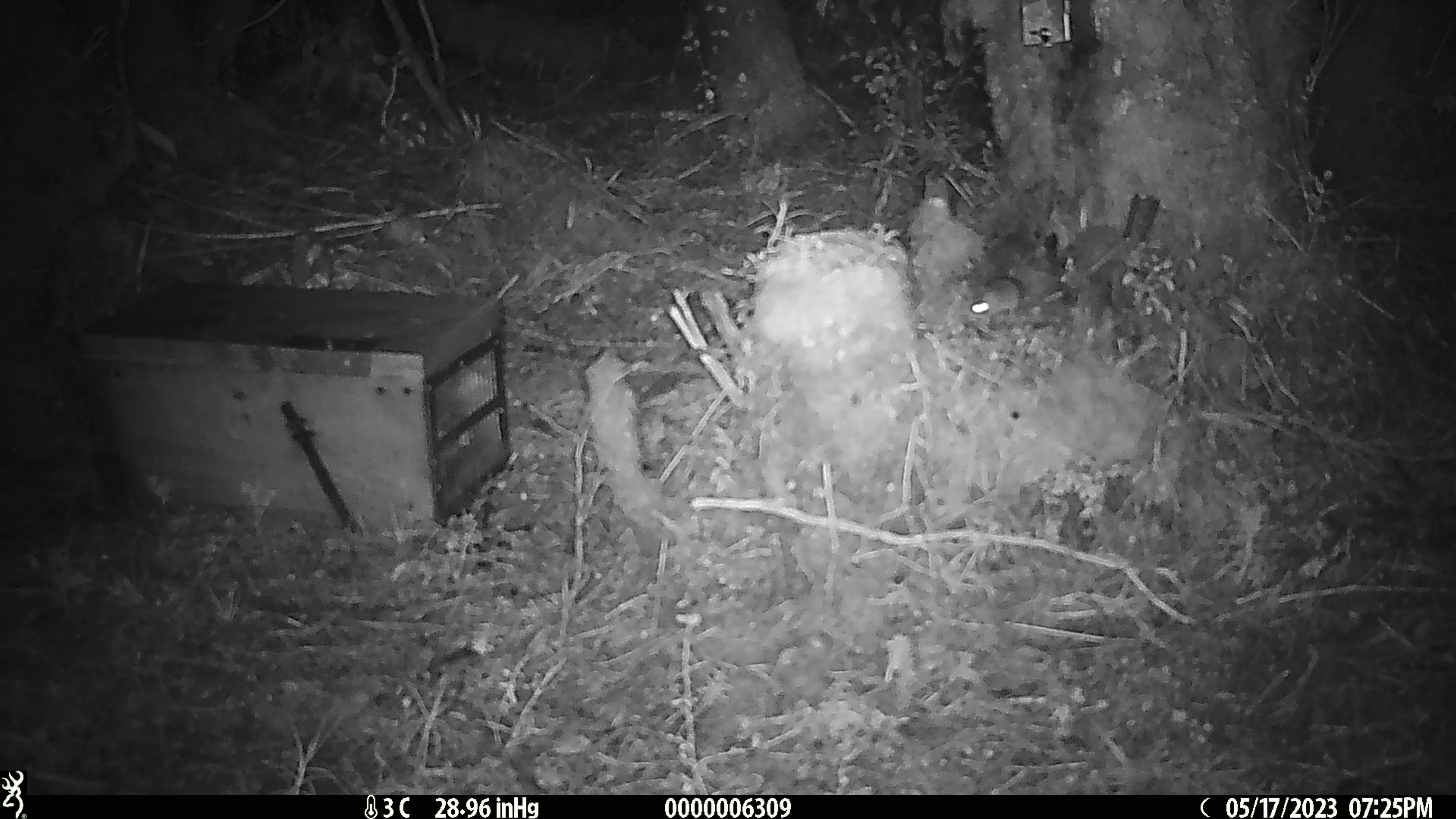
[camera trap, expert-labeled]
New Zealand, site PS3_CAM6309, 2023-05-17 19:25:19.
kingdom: Animalia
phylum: Chordata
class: Mammalia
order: Rodentia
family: Muridae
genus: Mus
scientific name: Mus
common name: mouse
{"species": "mouse (Mus)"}